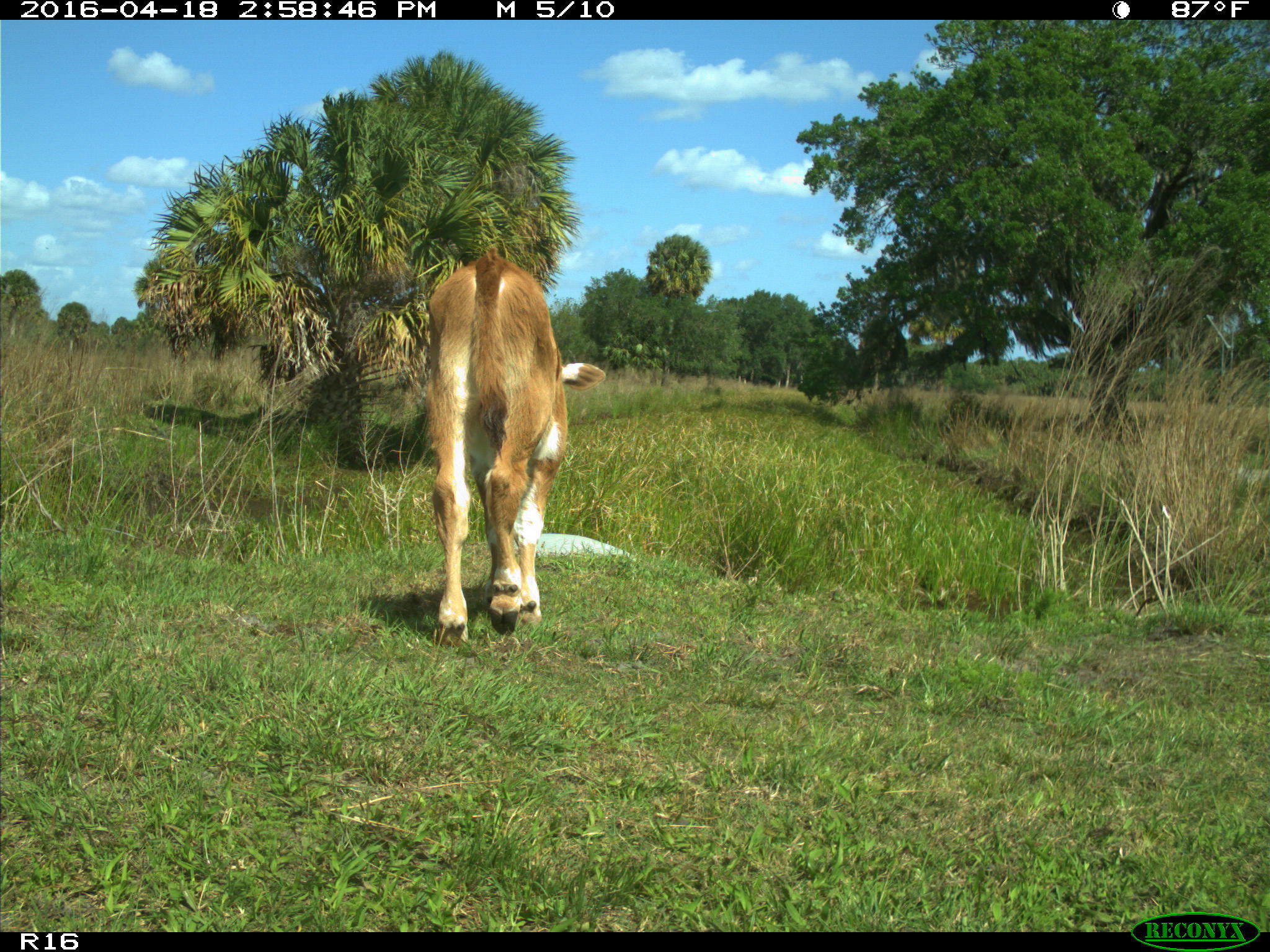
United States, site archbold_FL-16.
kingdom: Animalia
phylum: Chordata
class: Mammalia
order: Artiodactyla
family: Bovidae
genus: Bos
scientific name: Bos taurus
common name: domestic cow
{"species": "Bos taurus (domestic cow)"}